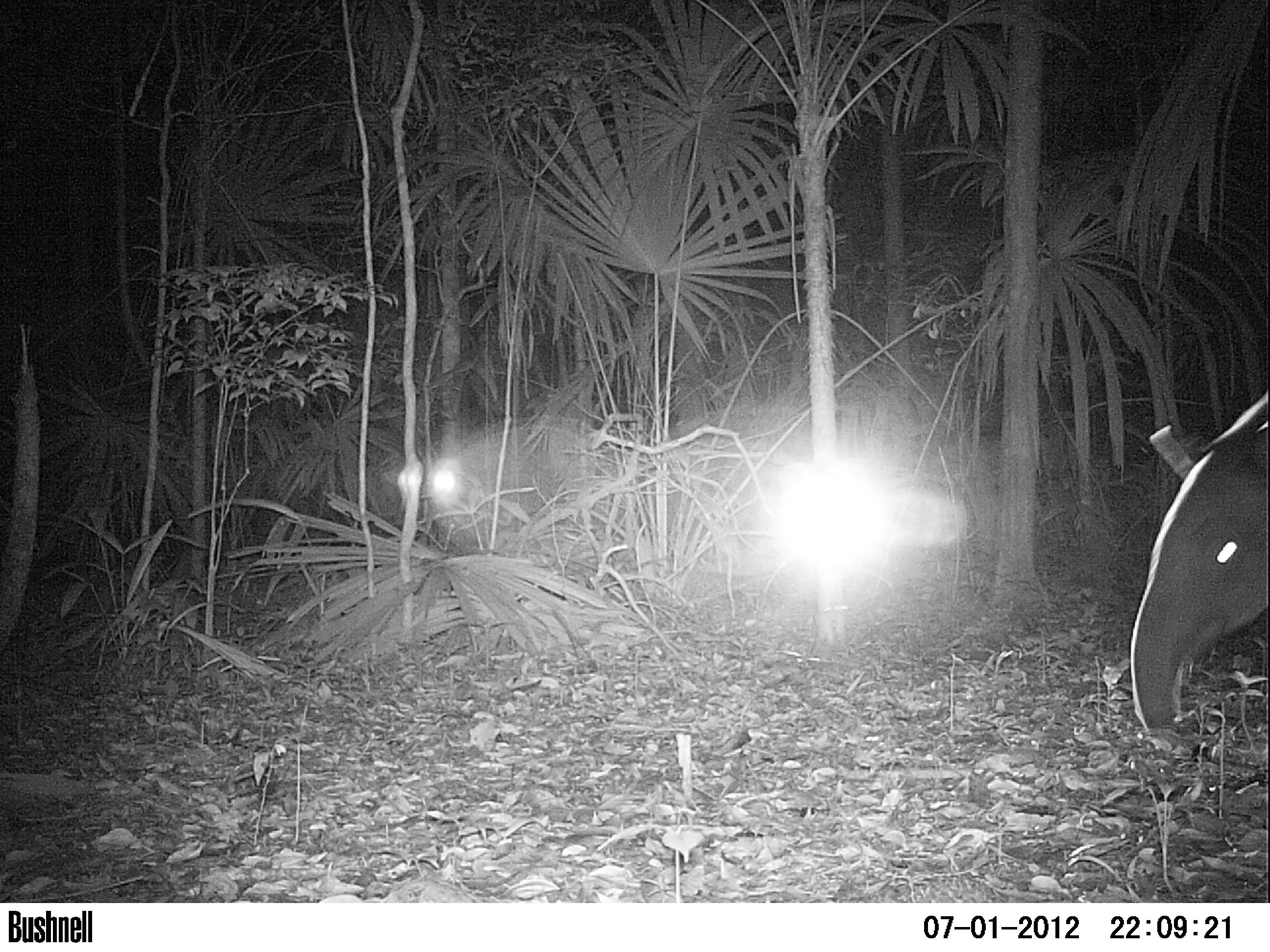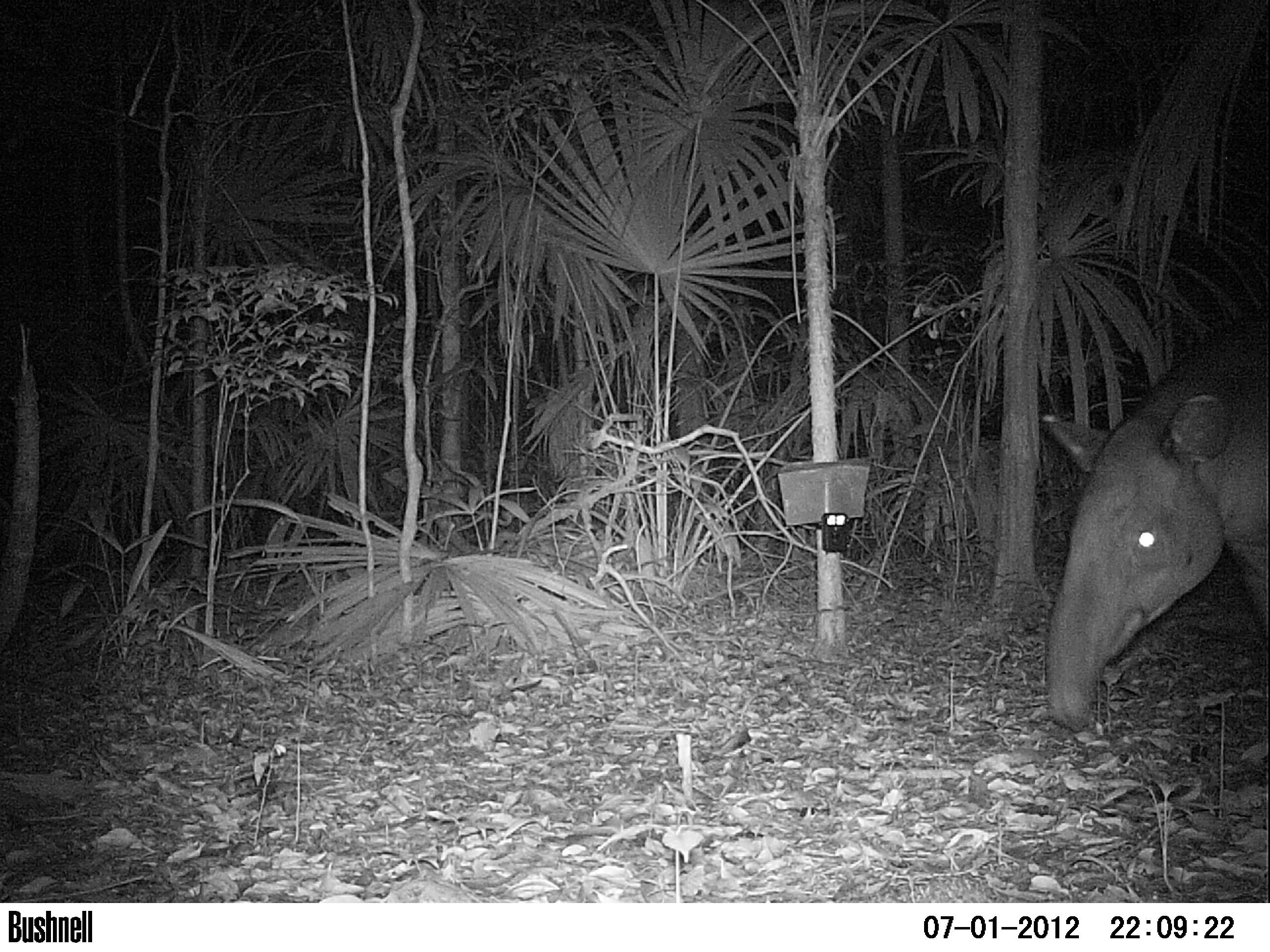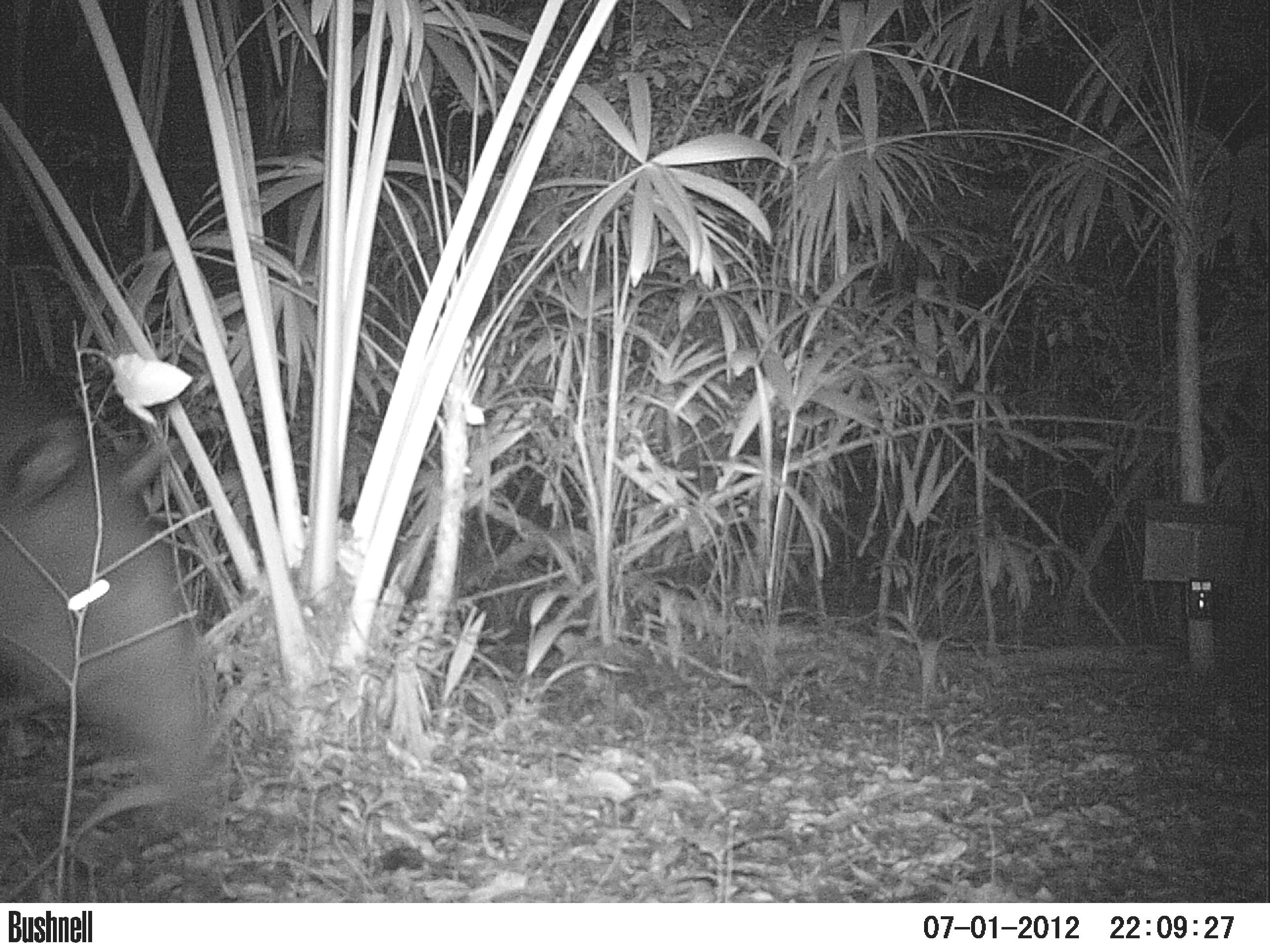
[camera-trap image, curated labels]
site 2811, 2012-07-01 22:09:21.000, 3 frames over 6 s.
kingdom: Animalia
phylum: Chordata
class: Mammalia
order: Perissodactyla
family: Tapiridae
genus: Tapirus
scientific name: Tapirus bairdii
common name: baird's tapir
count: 1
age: adult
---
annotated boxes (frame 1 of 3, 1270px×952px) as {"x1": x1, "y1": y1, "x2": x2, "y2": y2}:
tapirus bairdii: {"x1": 1128, "y1": 390, "x2": 1269, "y2": 750}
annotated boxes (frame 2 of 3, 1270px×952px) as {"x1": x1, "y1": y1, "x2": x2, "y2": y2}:
tapirus bairdii: {"x1": 1040, "y1": 304, "x2": 1270, "y2": 731}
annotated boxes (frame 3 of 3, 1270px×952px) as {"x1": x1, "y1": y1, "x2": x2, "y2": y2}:
tapirus bairdii: {"x1": 1, "y1": 345, "x2": 231, "y2": 812}